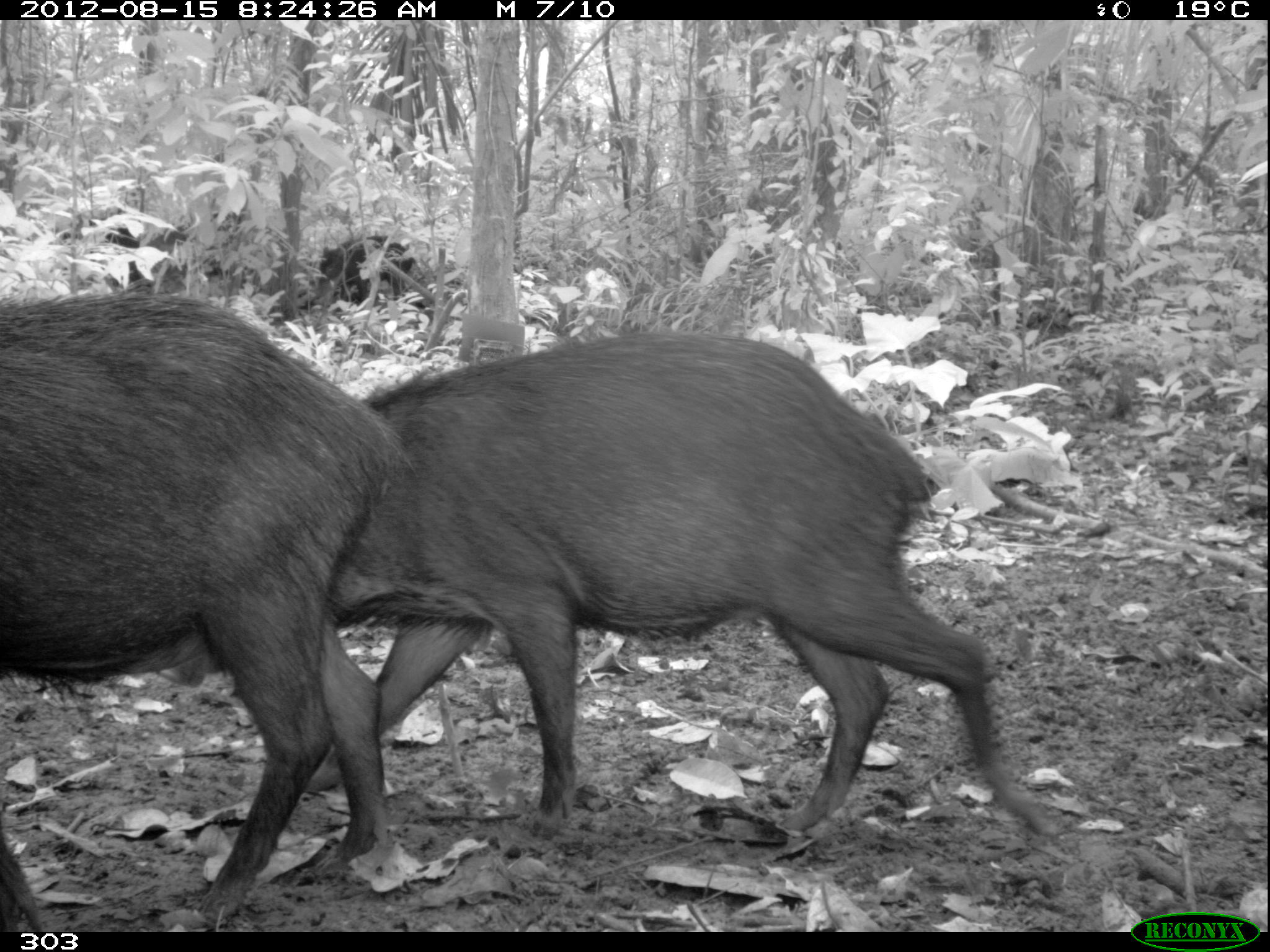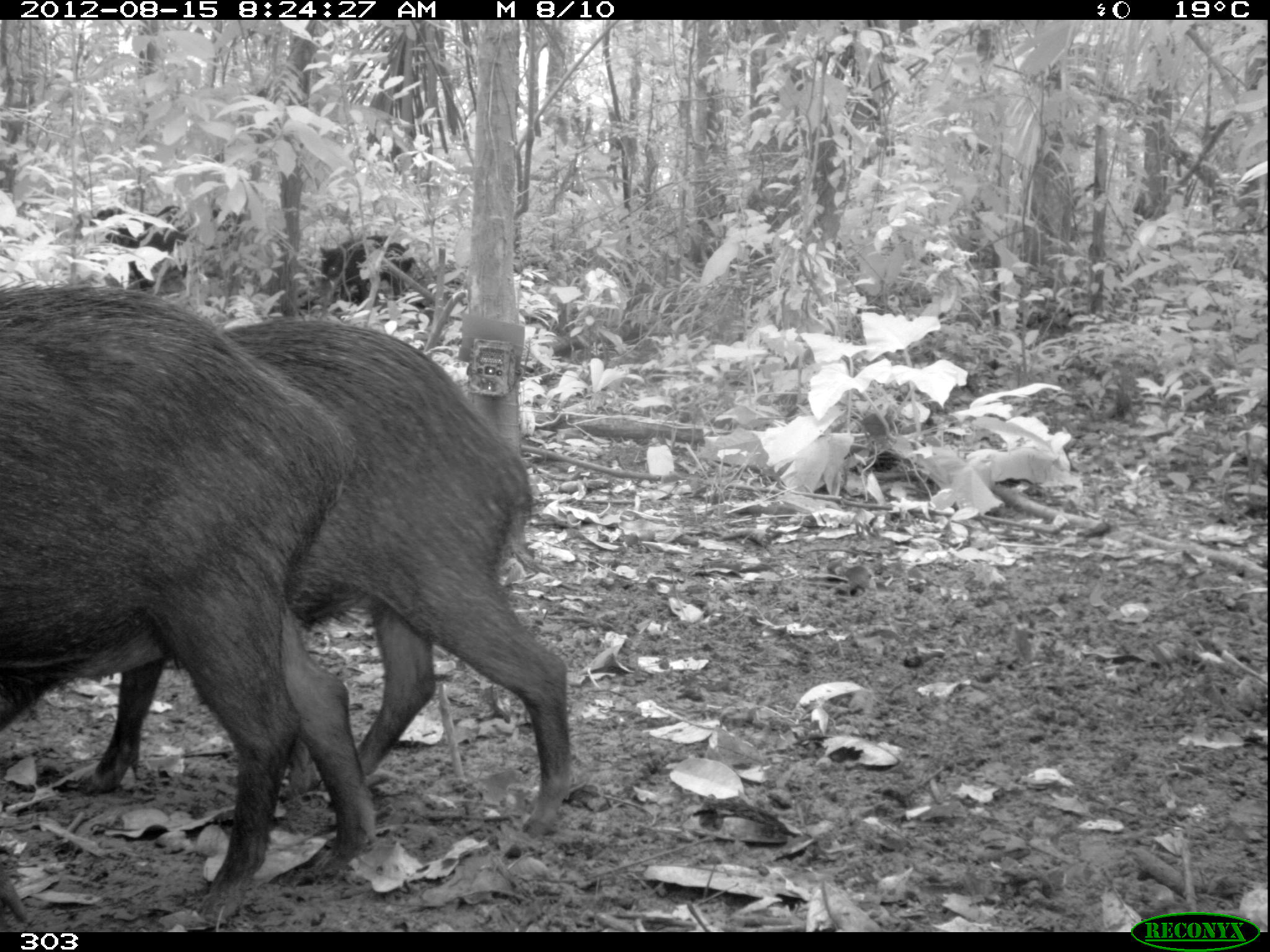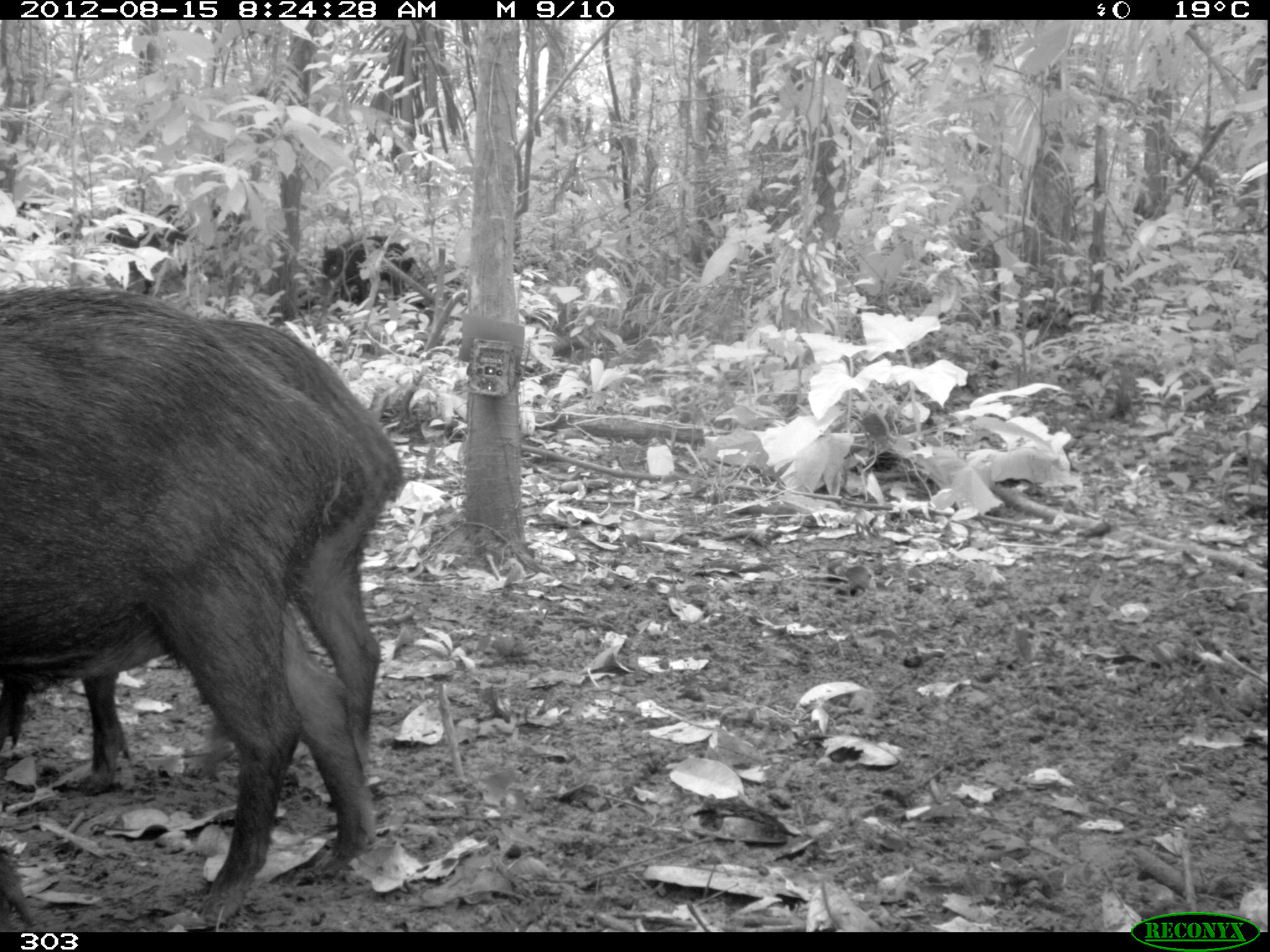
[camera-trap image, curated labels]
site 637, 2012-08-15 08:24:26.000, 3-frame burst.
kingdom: Animalia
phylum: Chordata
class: Mammalia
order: Artiodactyla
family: Tayassuidae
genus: Tayassu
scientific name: Tayassu pecari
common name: white-lipped peccary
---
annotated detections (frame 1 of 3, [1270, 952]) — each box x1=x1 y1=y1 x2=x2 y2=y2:
tayassu pecari: x1=341 y1=333 x2=1066 y2=841; x1=0 y1=290 x2=415 y2=928; x1=146 y1=211 x2=247 y2=292; x1=309 y1=231 x2=417 y2=304; x1=60 y1=217 x2=151 y2=289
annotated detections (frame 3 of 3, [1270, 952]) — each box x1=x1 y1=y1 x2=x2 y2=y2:
tayassu pecari: x1=1 y1=274 x2=384 y2=928; x1=77 y1=312 x2=379 y2=788; x1=94 y1=210 x2=188 y2=290; x1=322 y1=236 x2=417 y2=301; x1=152 y1=200 x2=245 y2=251; x1=7 y1=201 x2=95 y2=248